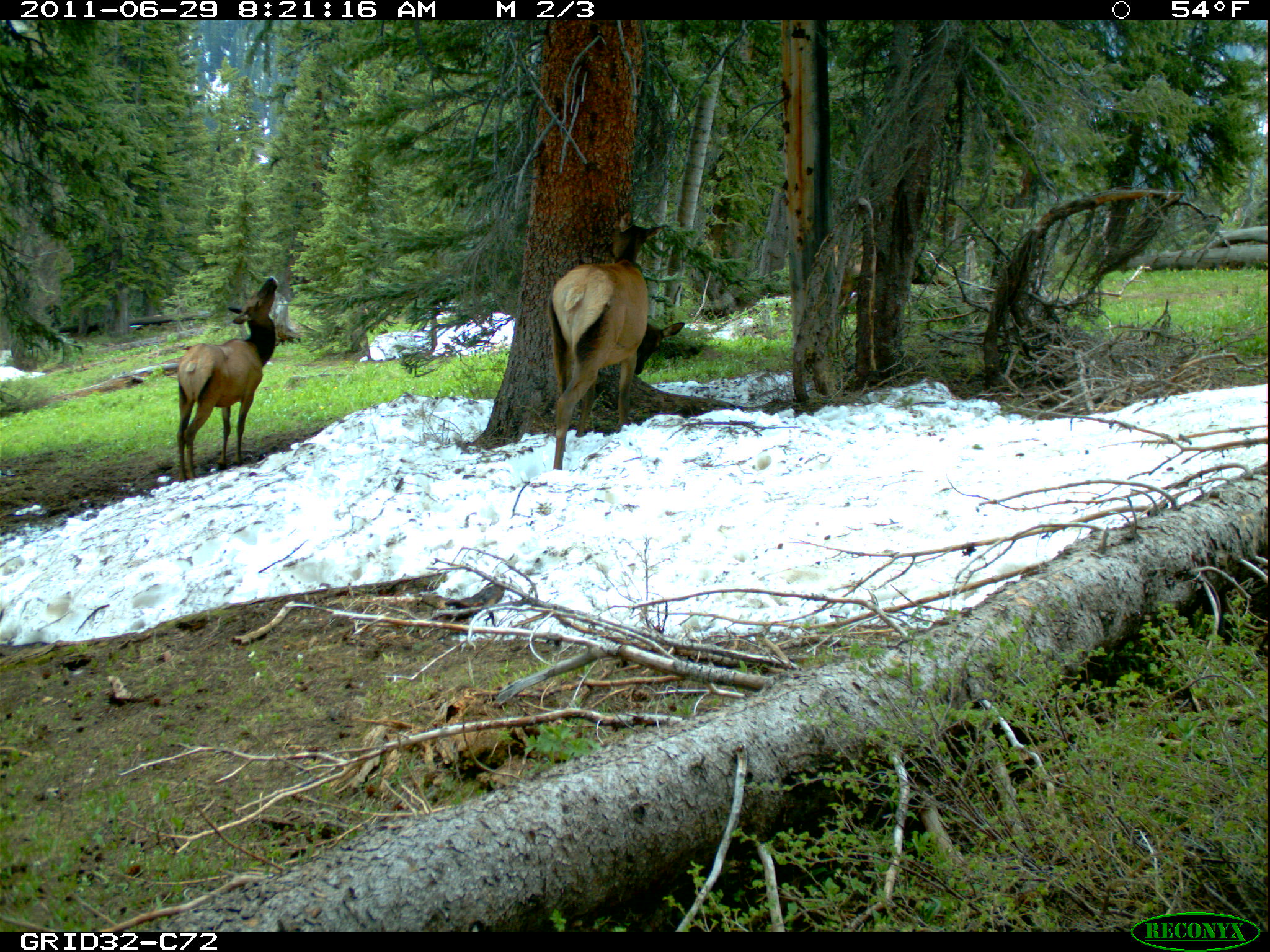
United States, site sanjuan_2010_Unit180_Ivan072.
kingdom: Animalia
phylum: Chordata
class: Mammalia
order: Artiodactyla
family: Cervidae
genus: Cervus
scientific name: Cervus elaphus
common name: red deer